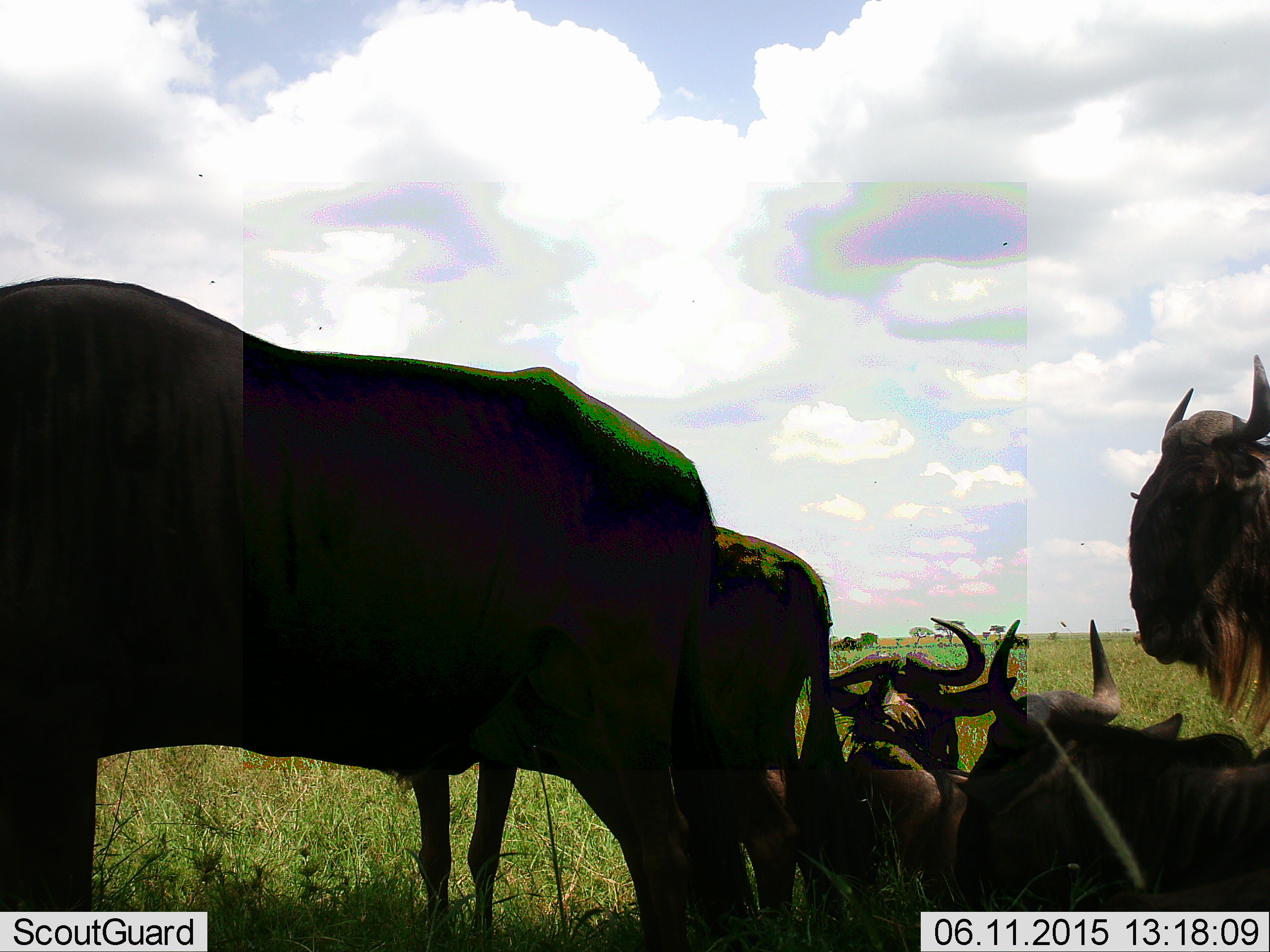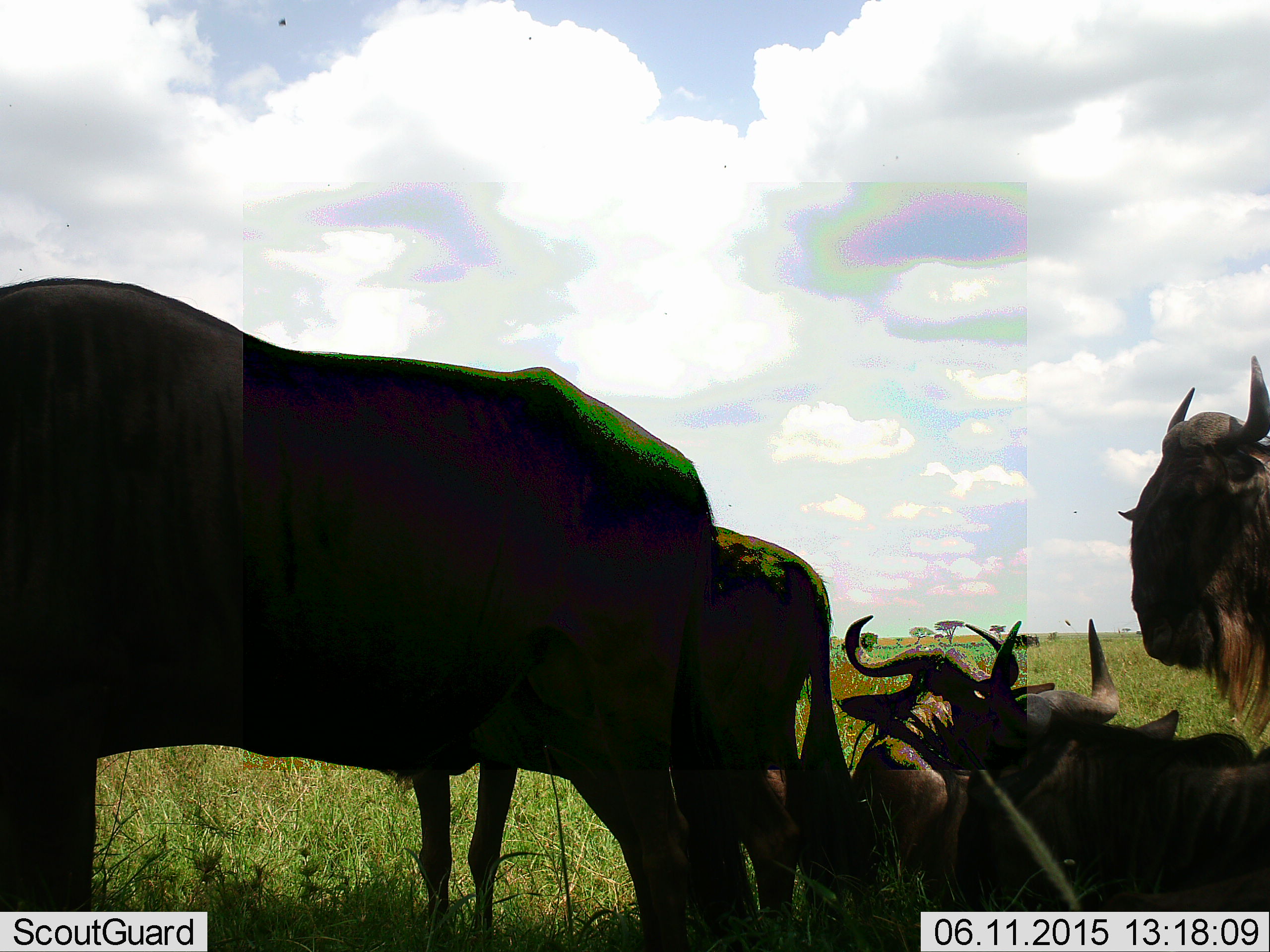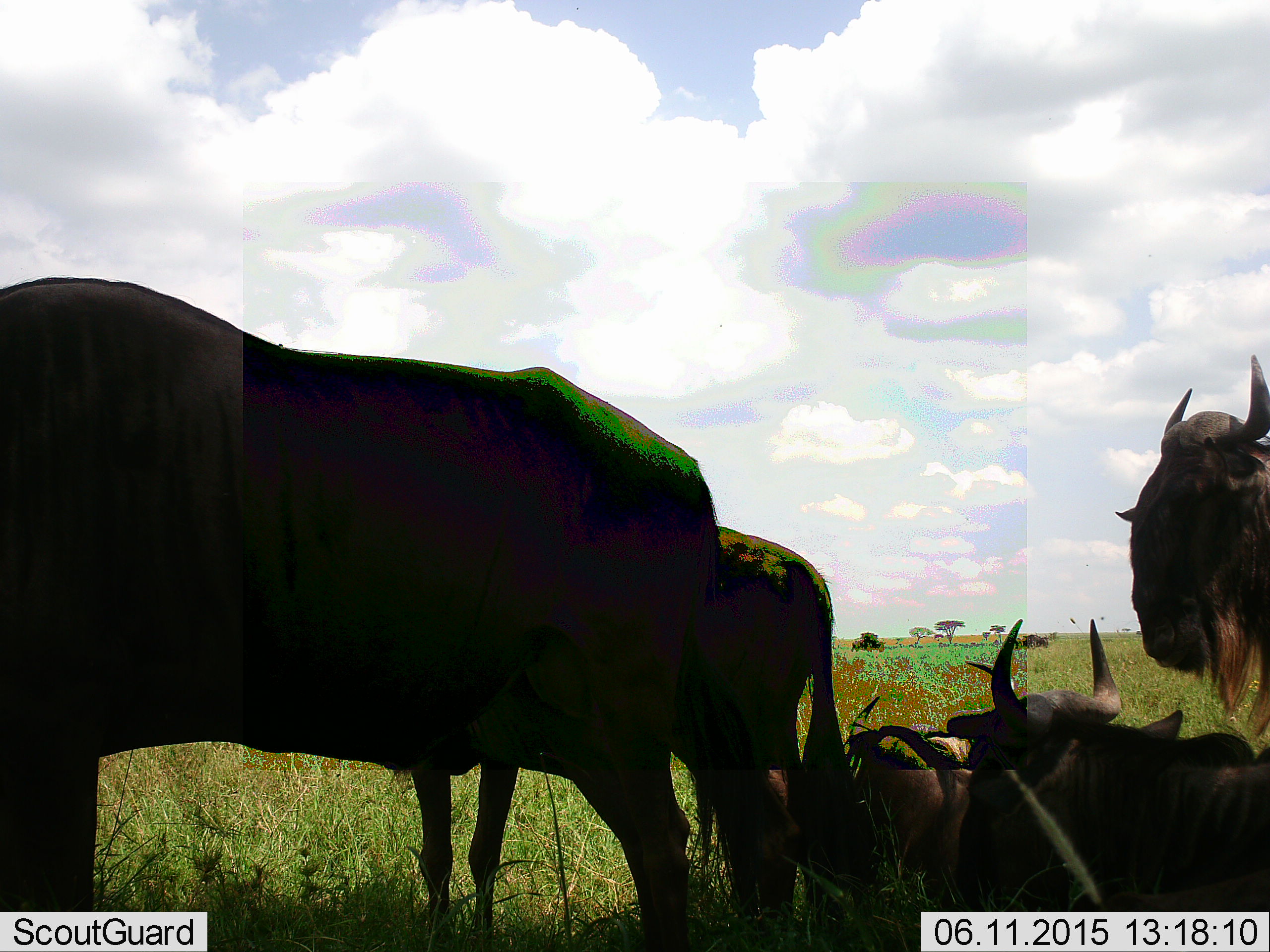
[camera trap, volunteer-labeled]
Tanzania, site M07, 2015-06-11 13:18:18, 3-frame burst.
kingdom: Animalia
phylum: Chordata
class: Mammalia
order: Artiodactyla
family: Bovidae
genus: Connochaetes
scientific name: Connochaetes taurinus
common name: blue wildebeest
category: wildebeest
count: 5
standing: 80%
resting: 100%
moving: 10%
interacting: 0%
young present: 0%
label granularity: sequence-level